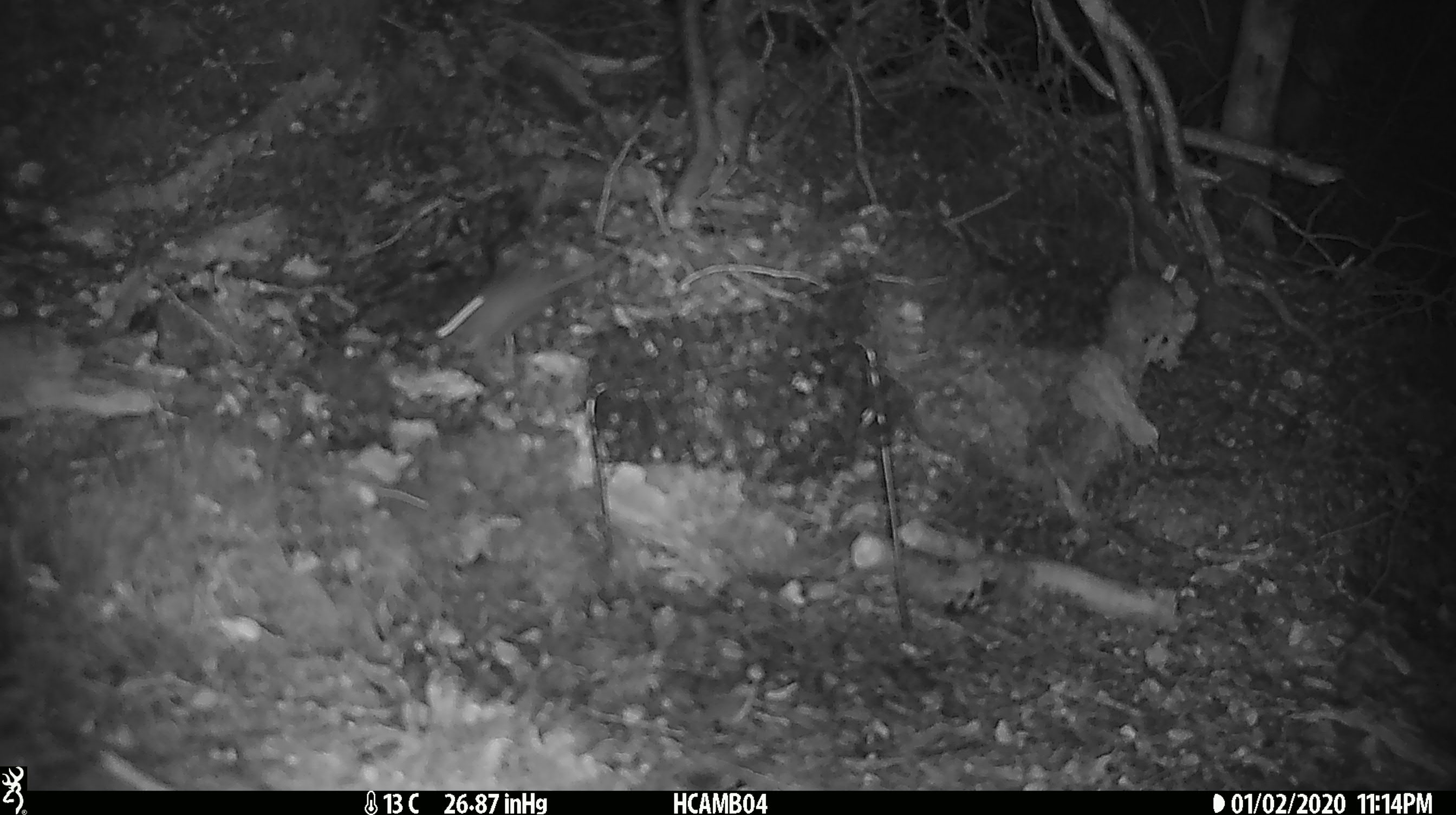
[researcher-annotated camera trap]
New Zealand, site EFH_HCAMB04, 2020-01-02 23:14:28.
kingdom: Animalia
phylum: Chordata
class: Mammalia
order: Rodentia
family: Muridae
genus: Mus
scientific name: Mus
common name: mouse